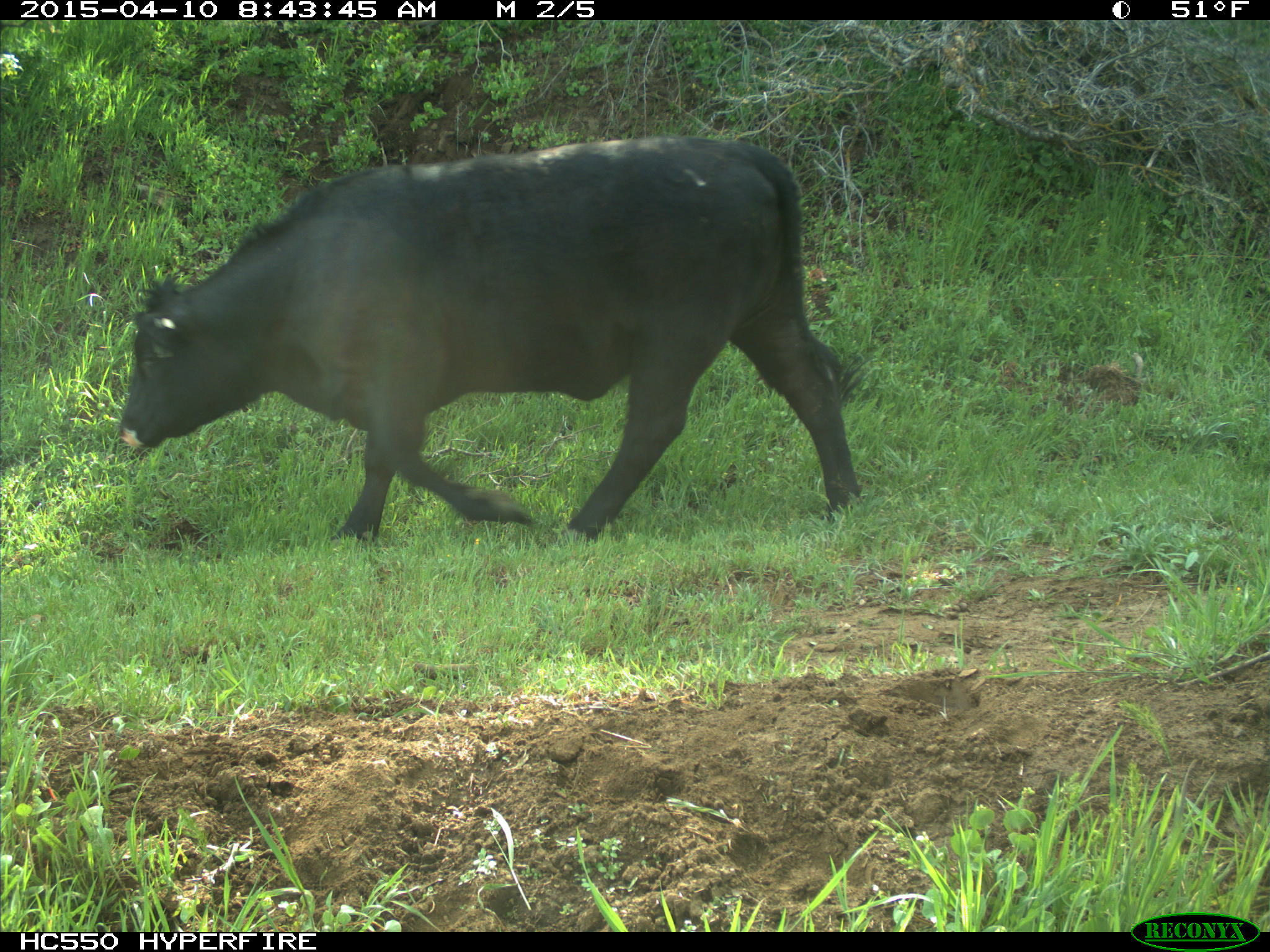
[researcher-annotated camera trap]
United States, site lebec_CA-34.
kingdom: Animalia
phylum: Chordata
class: Mammalia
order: Artiodactyla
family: Bovidae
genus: Bos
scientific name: Bos taurus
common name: domestic cow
Bos taurus (domestic cow).